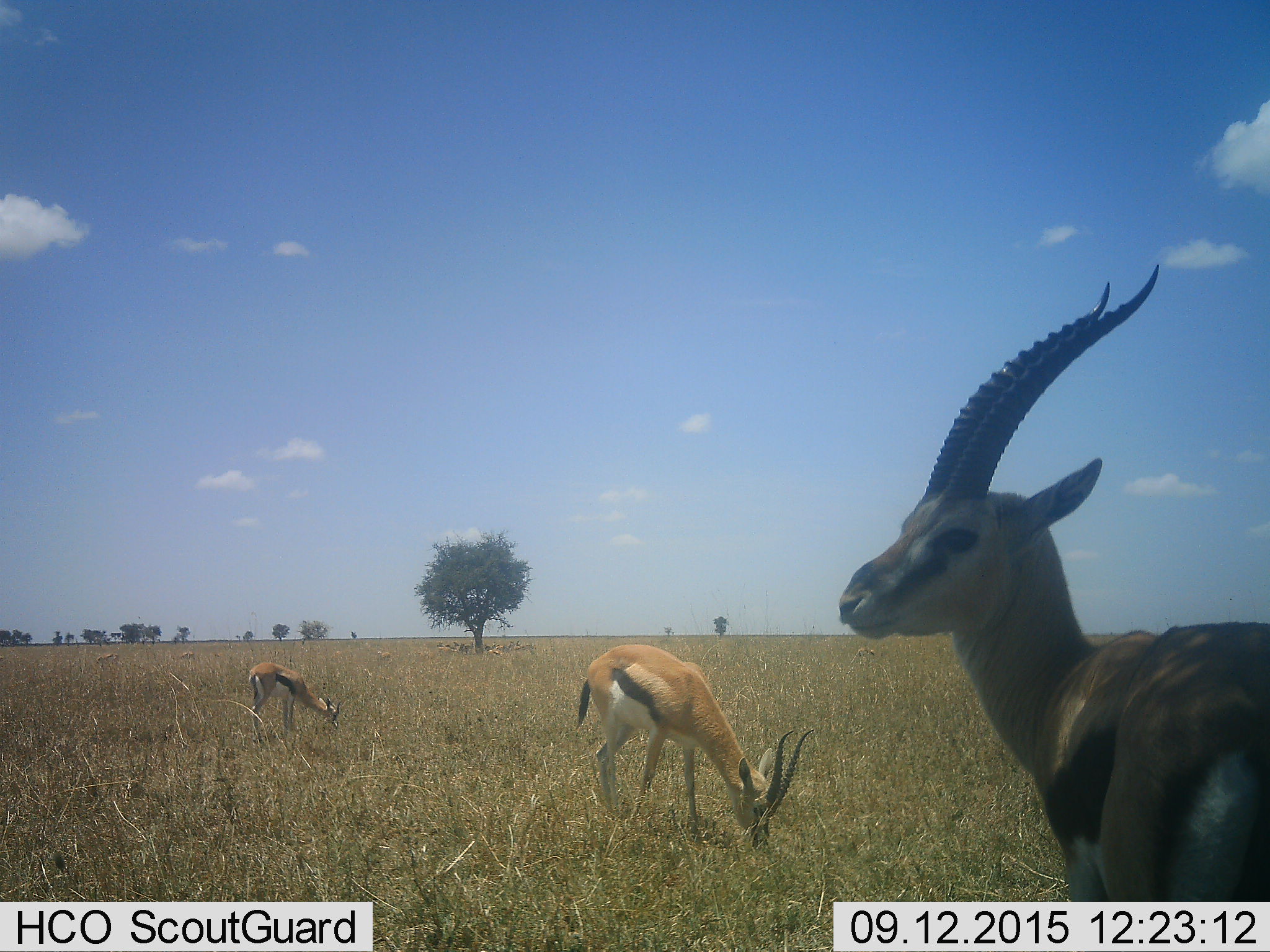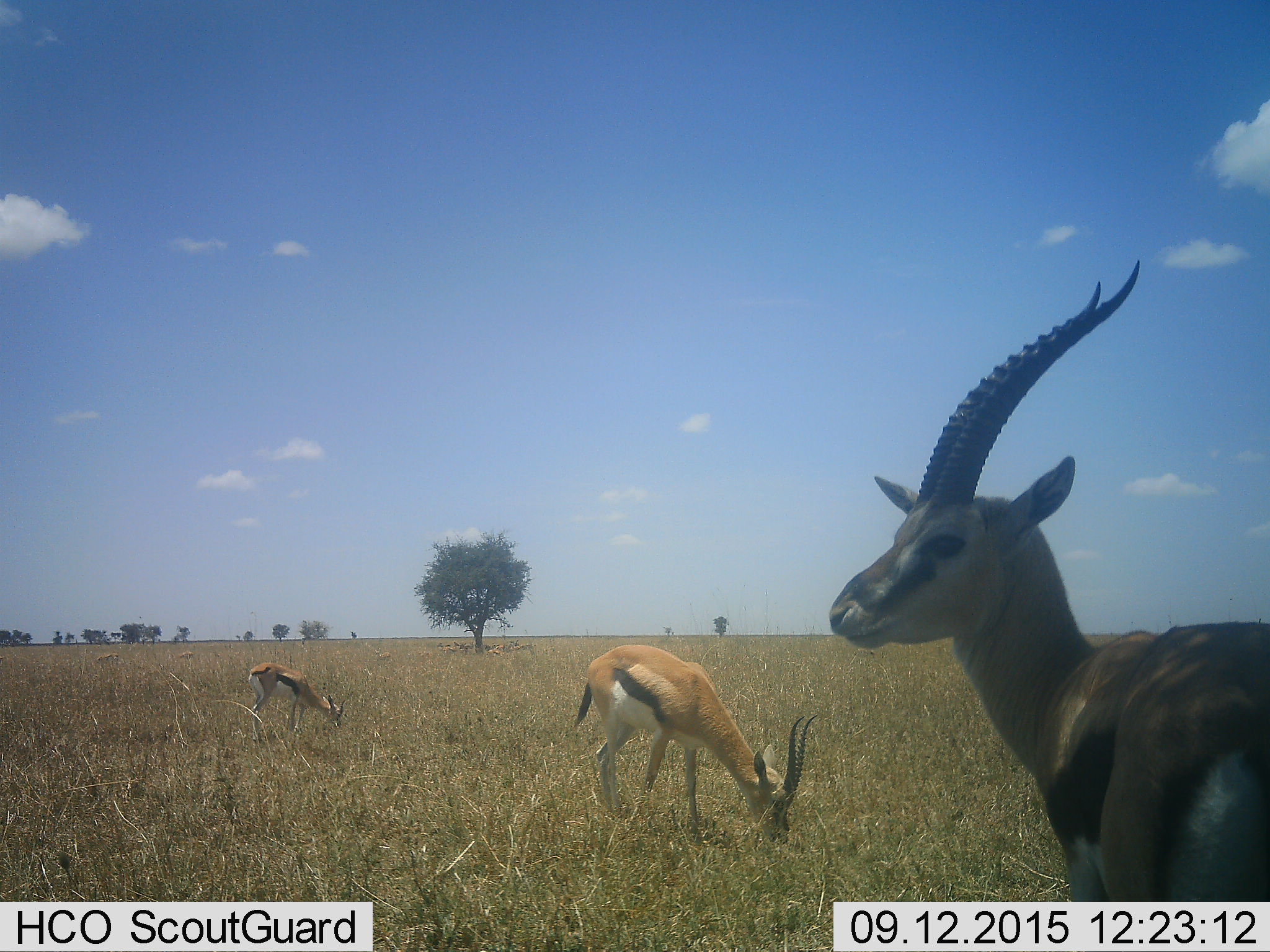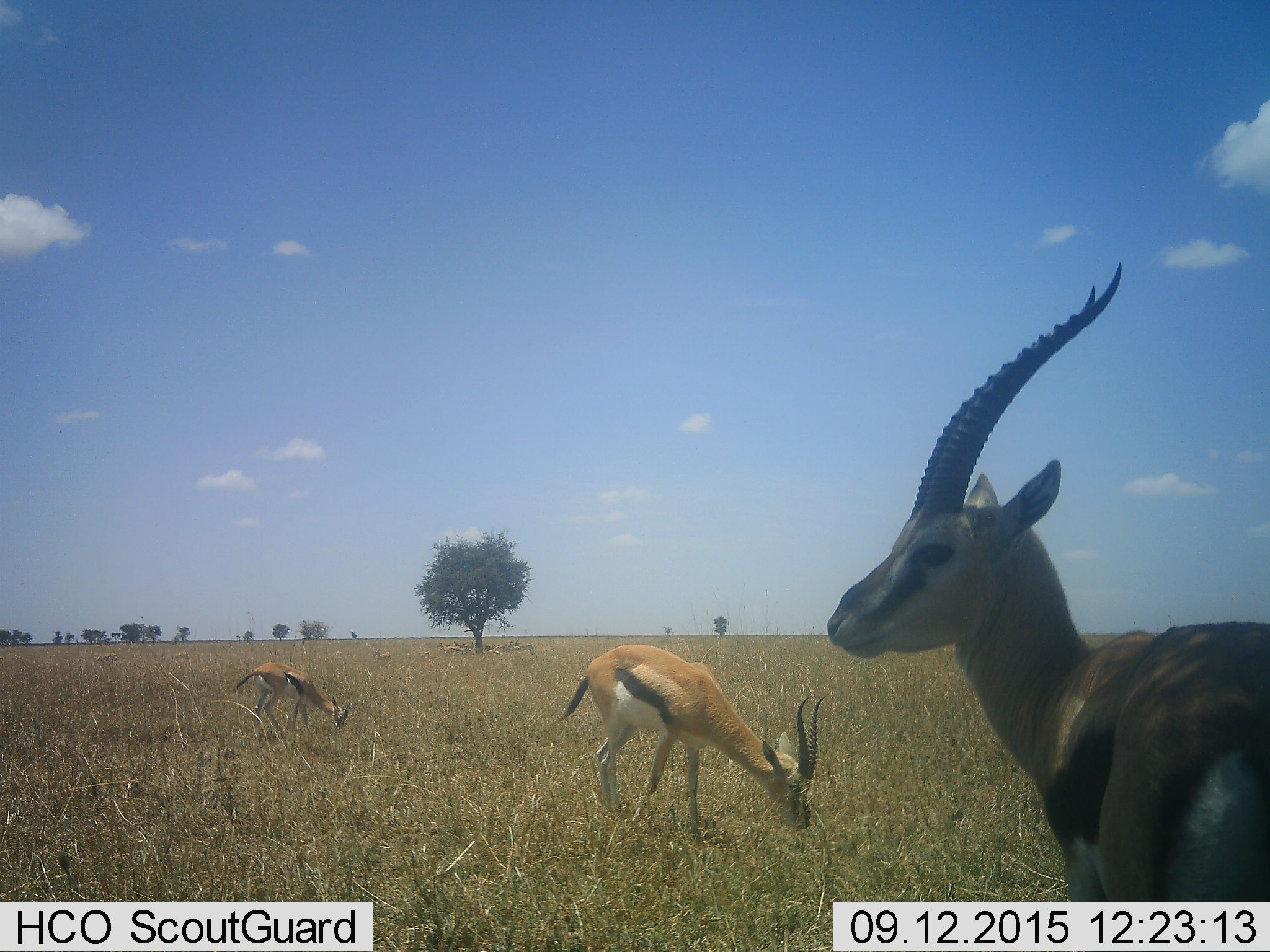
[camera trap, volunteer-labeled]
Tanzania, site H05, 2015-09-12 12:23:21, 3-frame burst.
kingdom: Animalia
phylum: Chordata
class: Mammalia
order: Artiodactyla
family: Bovidae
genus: Eudorcas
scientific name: Eudorcas thomsonii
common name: thomson's gazelle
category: gazellethomsons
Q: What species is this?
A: Gazellethomsons (thomson's gazelle) (Eudorcas thomsonii).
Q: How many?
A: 11-50.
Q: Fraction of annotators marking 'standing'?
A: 80%.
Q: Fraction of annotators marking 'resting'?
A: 20%.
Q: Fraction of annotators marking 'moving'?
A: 50%.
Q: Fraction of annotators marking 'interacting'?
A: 0%.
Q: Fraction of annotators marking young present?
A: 10%.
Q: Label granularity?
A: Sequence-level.